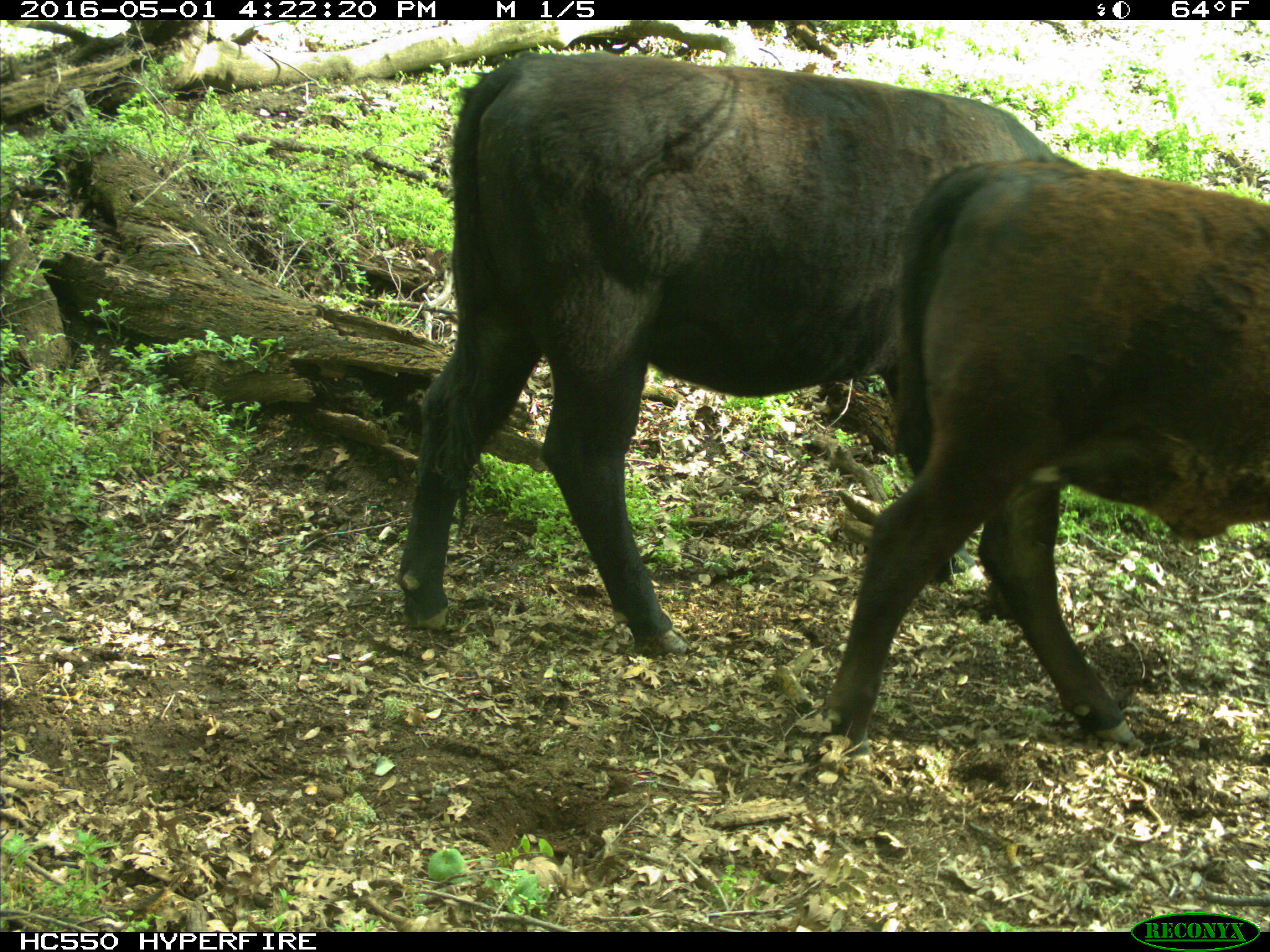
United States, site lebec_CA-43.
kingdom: Animalia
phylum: Chordata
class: Mammalia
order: Artiodactyla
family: Bovidae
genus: Bos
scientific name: Bos taurus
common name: domestic cow